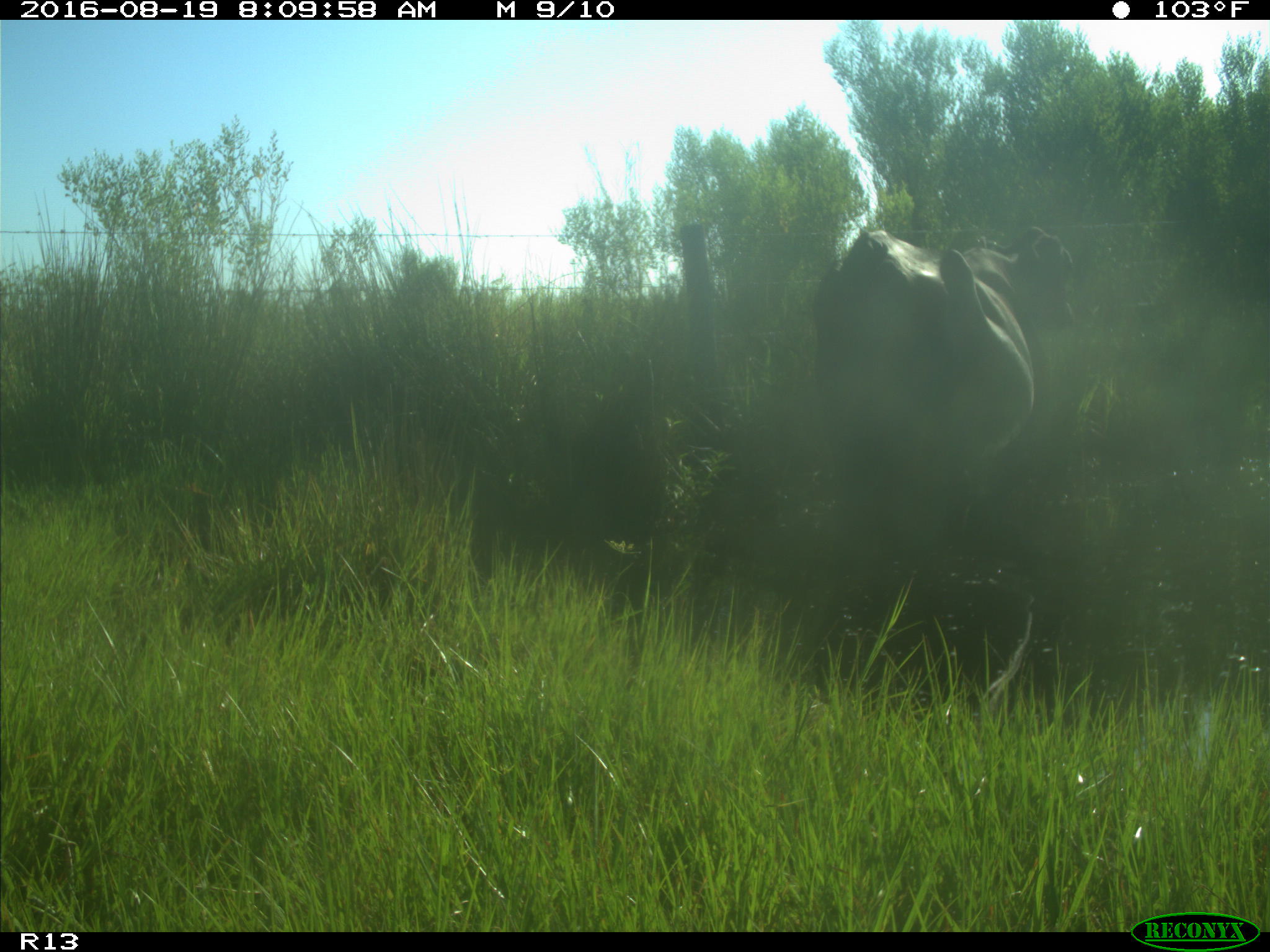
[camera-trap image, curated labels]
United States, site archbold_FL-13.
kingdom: Animalia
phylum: Chordata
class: Mammalia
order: Artiodactyla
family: Bovidae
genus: Bos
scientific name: Bos taurus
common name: domestic cow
Bos taurus (domestic cow).